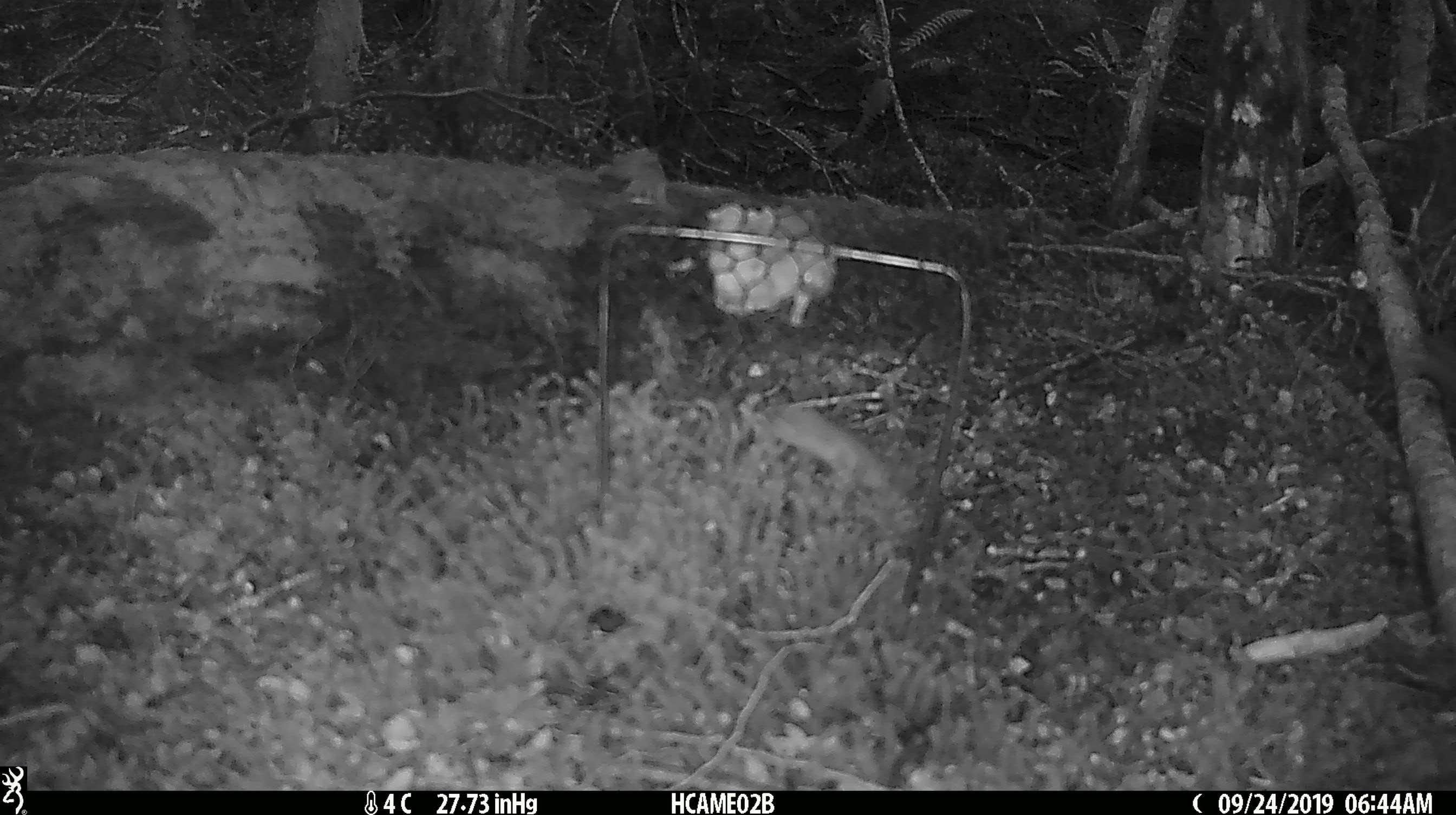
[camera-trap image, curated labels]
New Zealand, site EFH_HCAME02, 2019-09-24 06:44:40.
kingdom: Animalia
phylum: Chordata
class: Mammalia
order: Rodentia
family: Muridae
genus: Mus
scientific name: Mus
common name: mouse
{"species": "mouse (Mus)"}